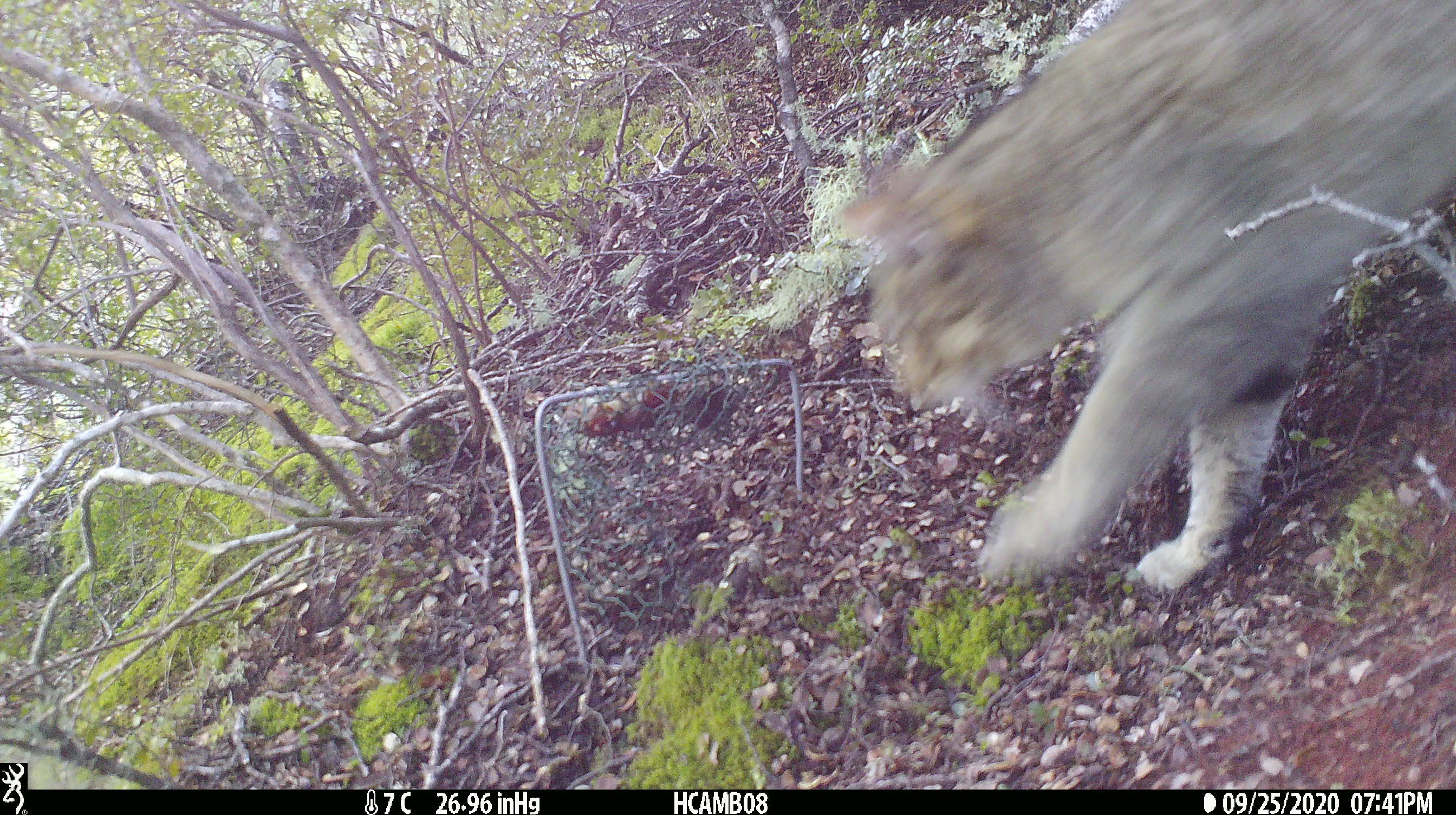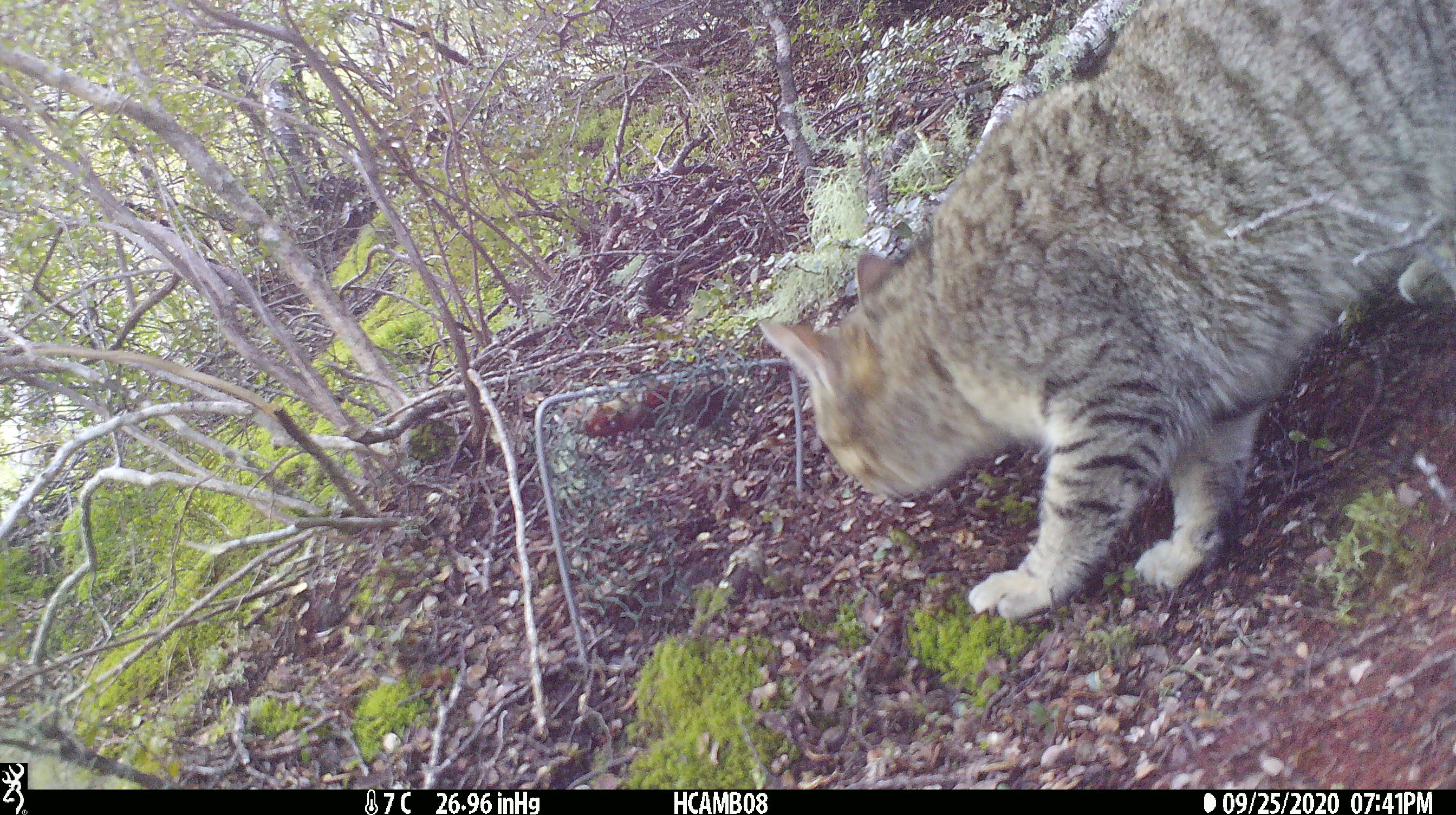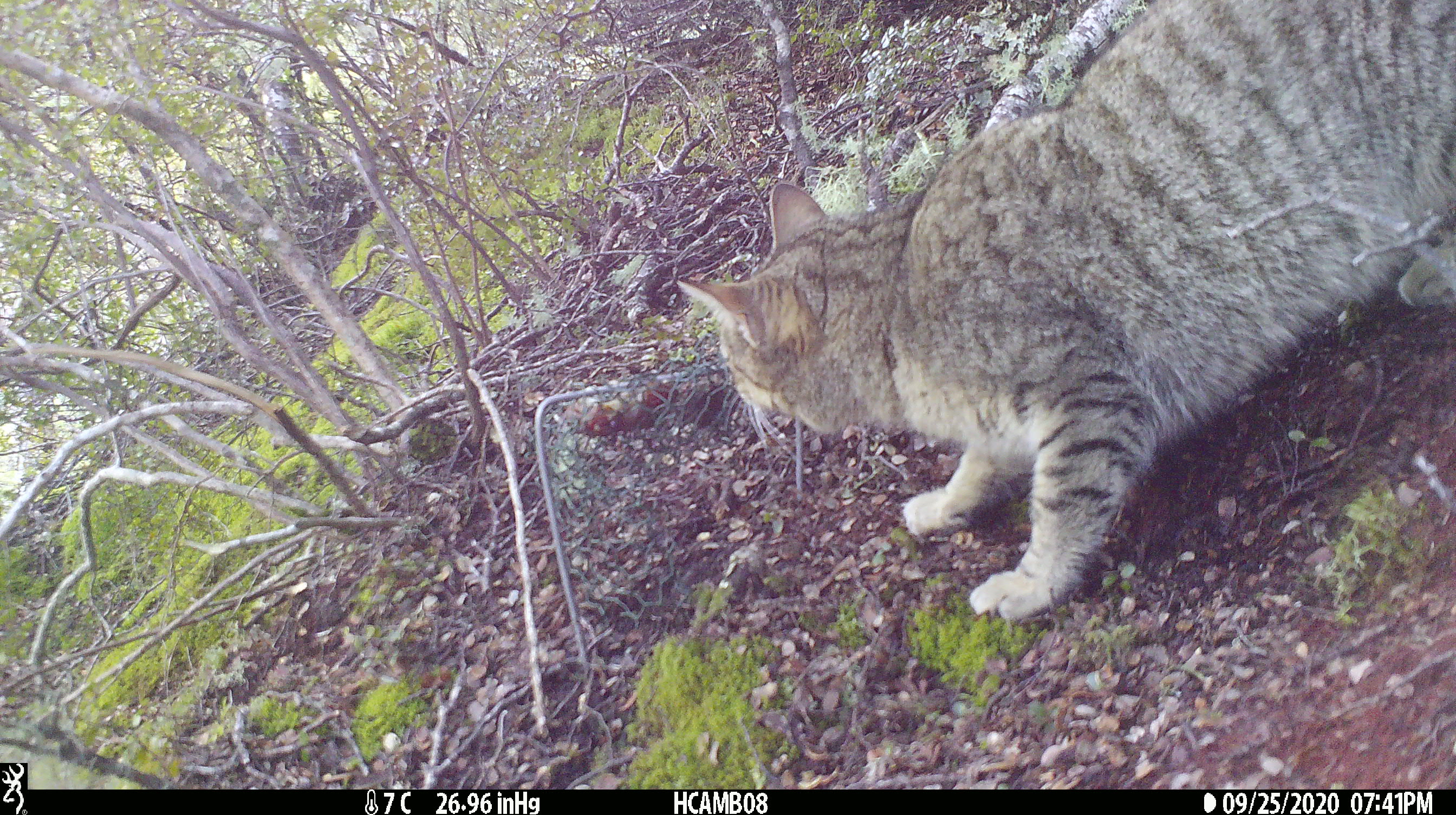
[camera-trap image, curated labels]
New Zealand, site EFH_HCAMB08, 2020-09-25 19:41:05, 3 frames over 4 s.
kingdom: Animalia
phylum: Chordata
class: Mammalia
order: Carnivora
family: Felidae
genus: Felis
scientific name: Felis catus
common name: domestic cat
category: cat